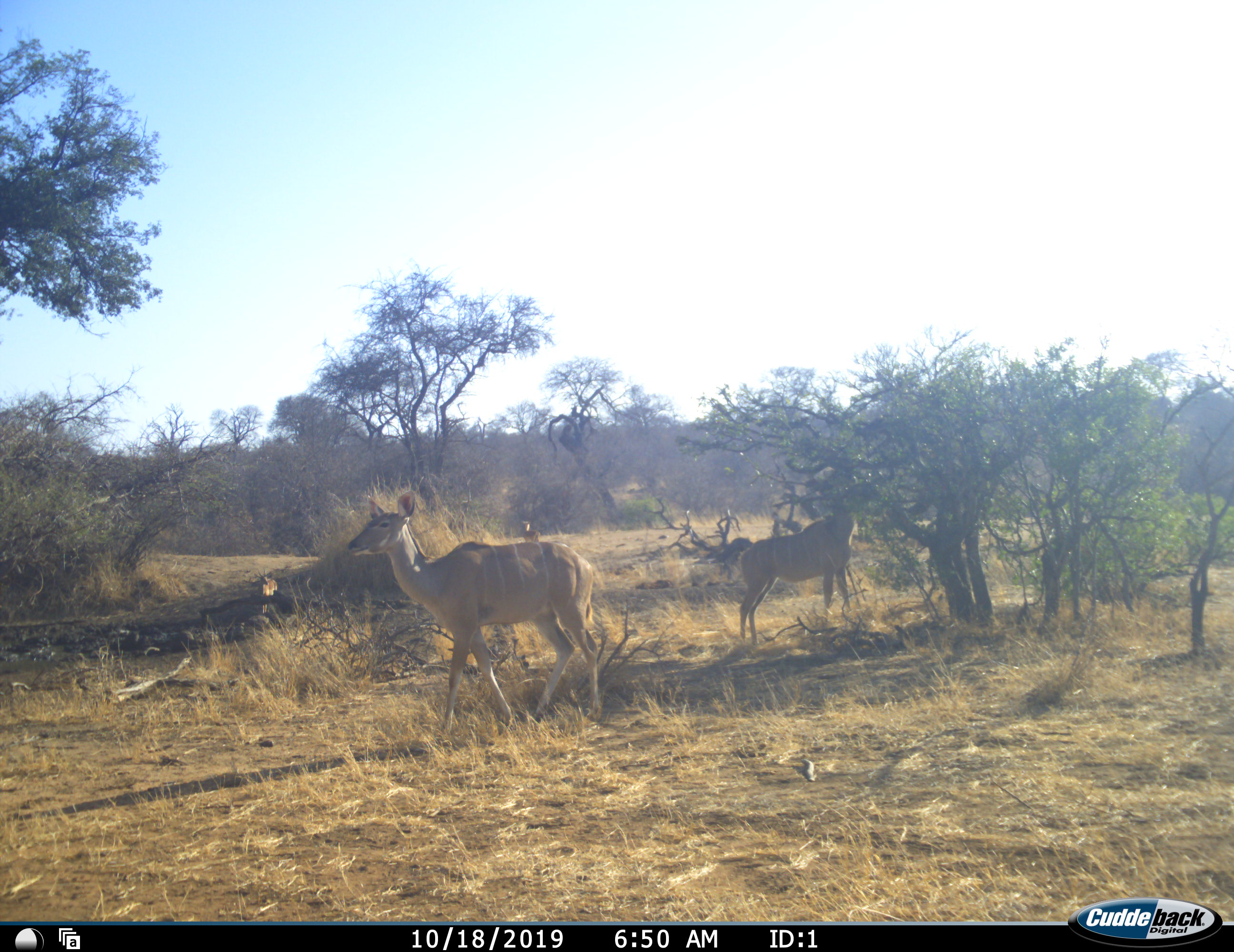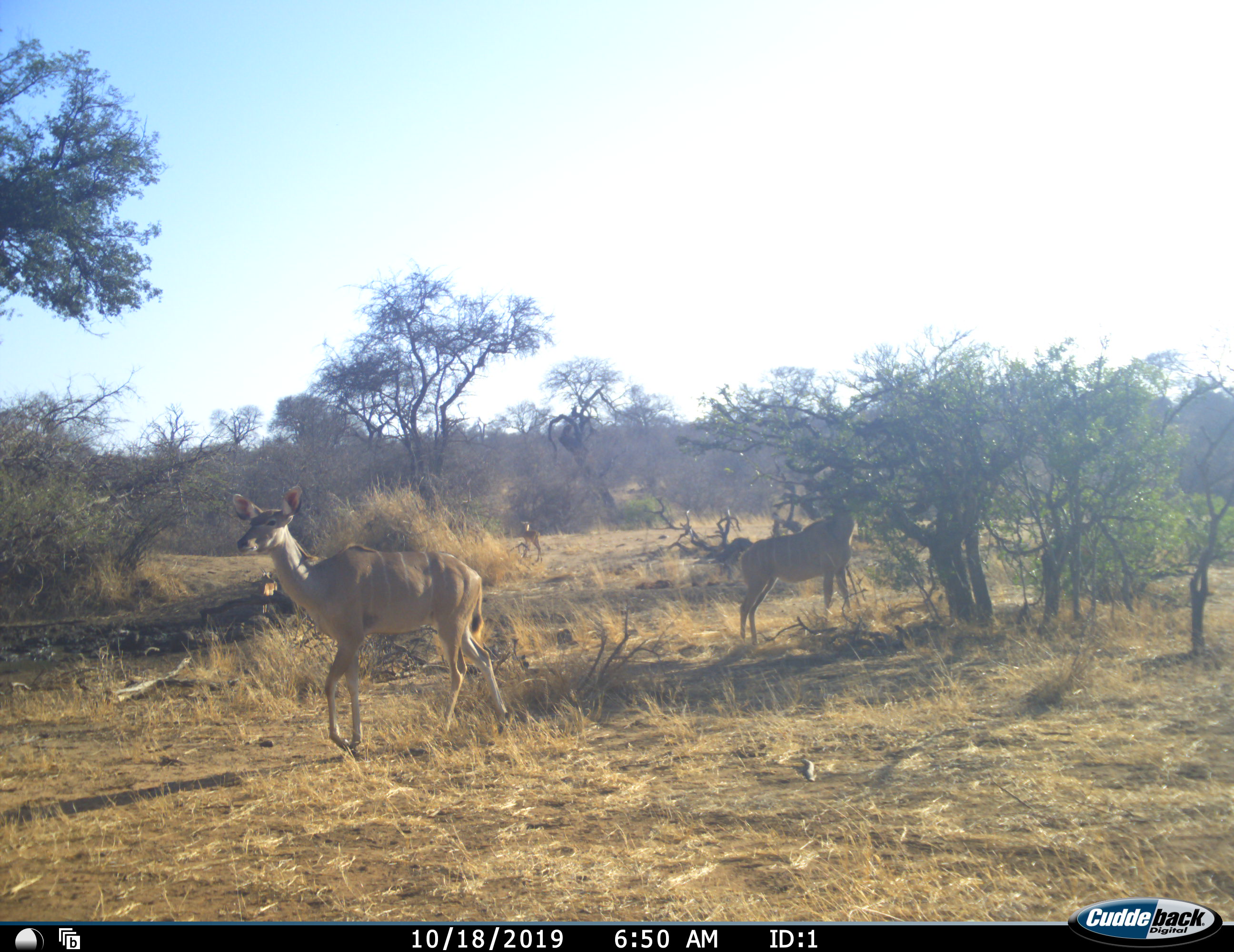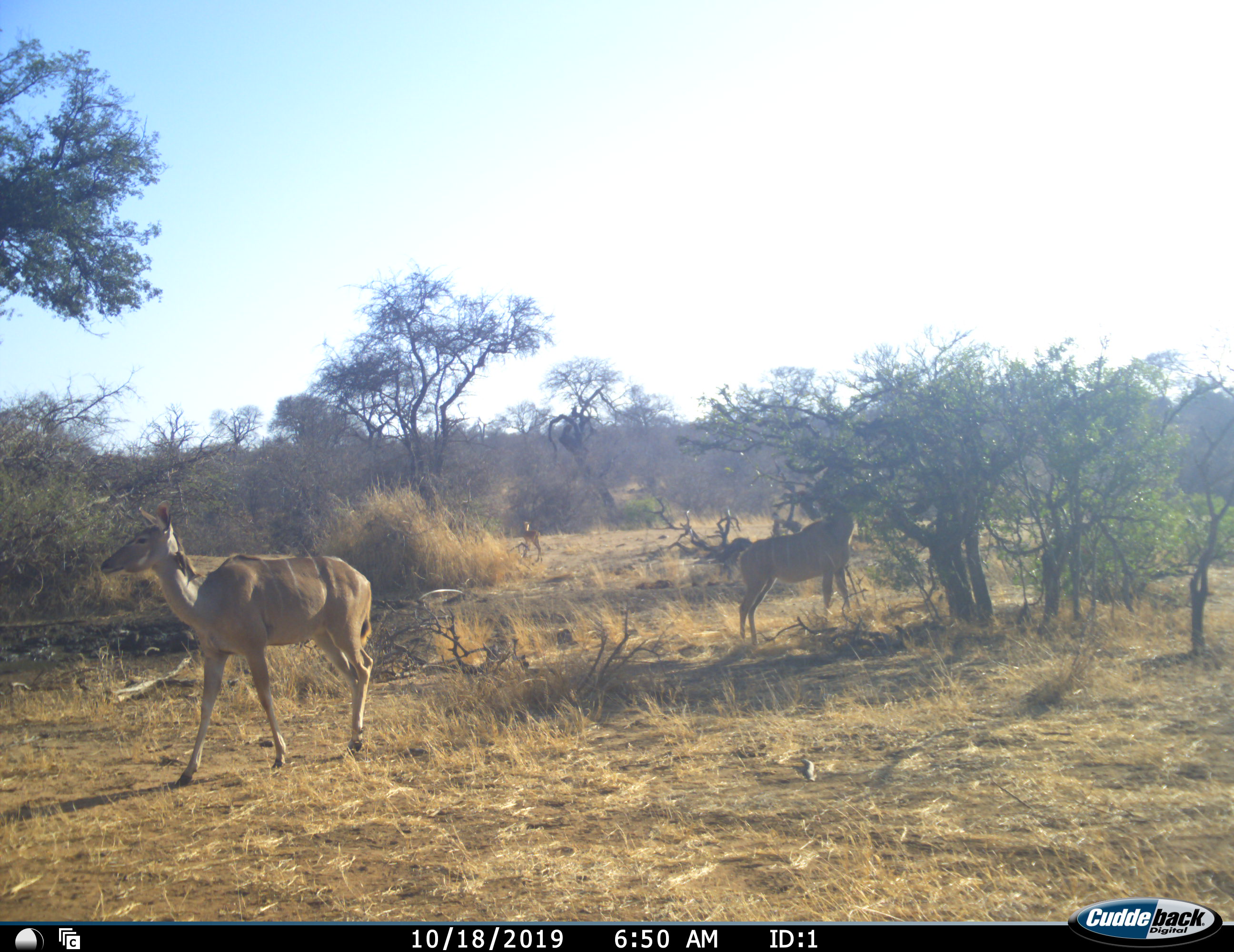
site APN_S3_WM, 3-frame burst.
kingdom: Animalia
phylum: Chordata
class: Mammalia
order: Artiodactyla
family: Bovidae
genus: Tragelaphus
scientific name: Tragelaphus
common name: kudu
Kudu (Tragelaphus), count 2. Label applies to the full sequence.